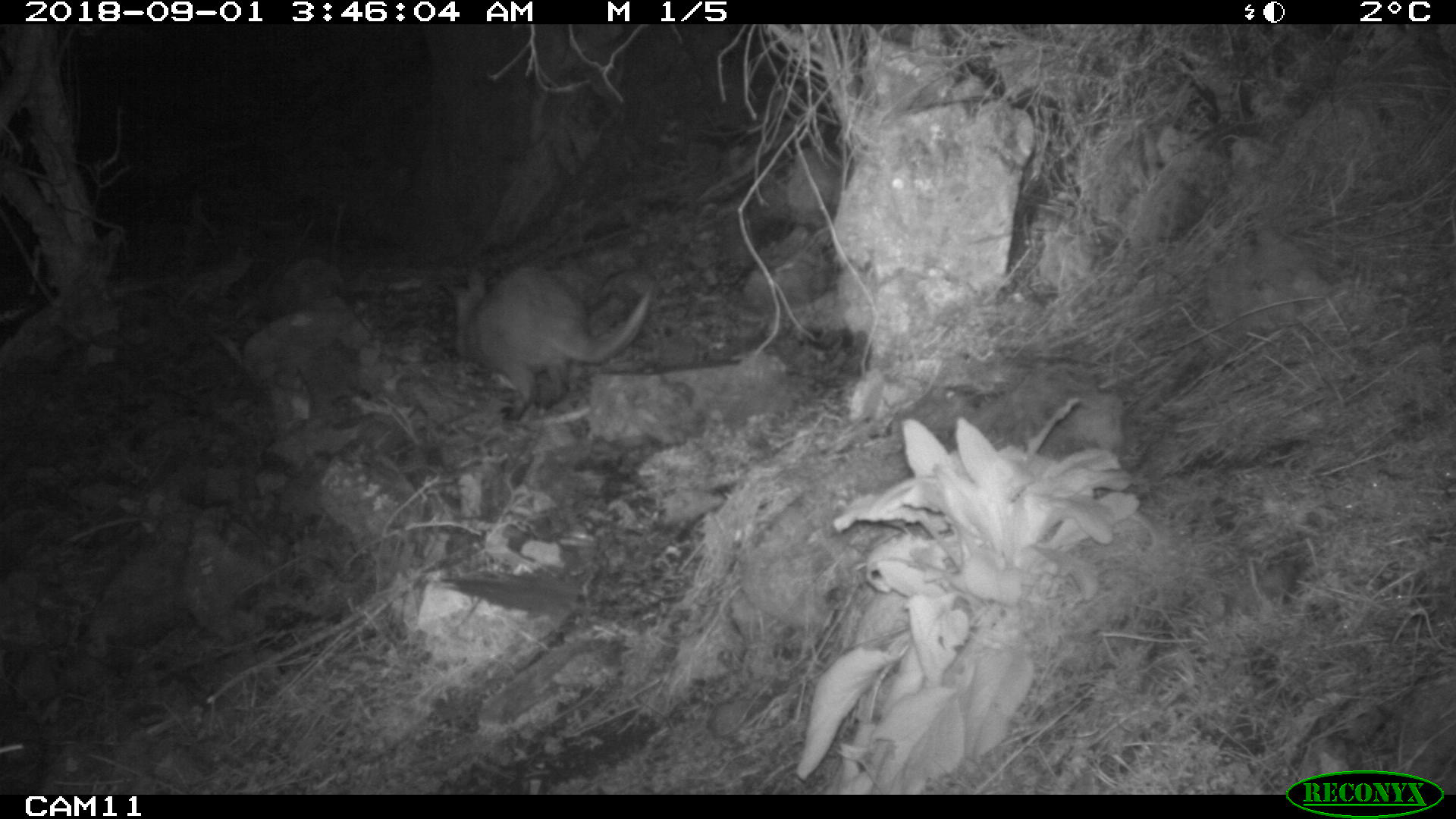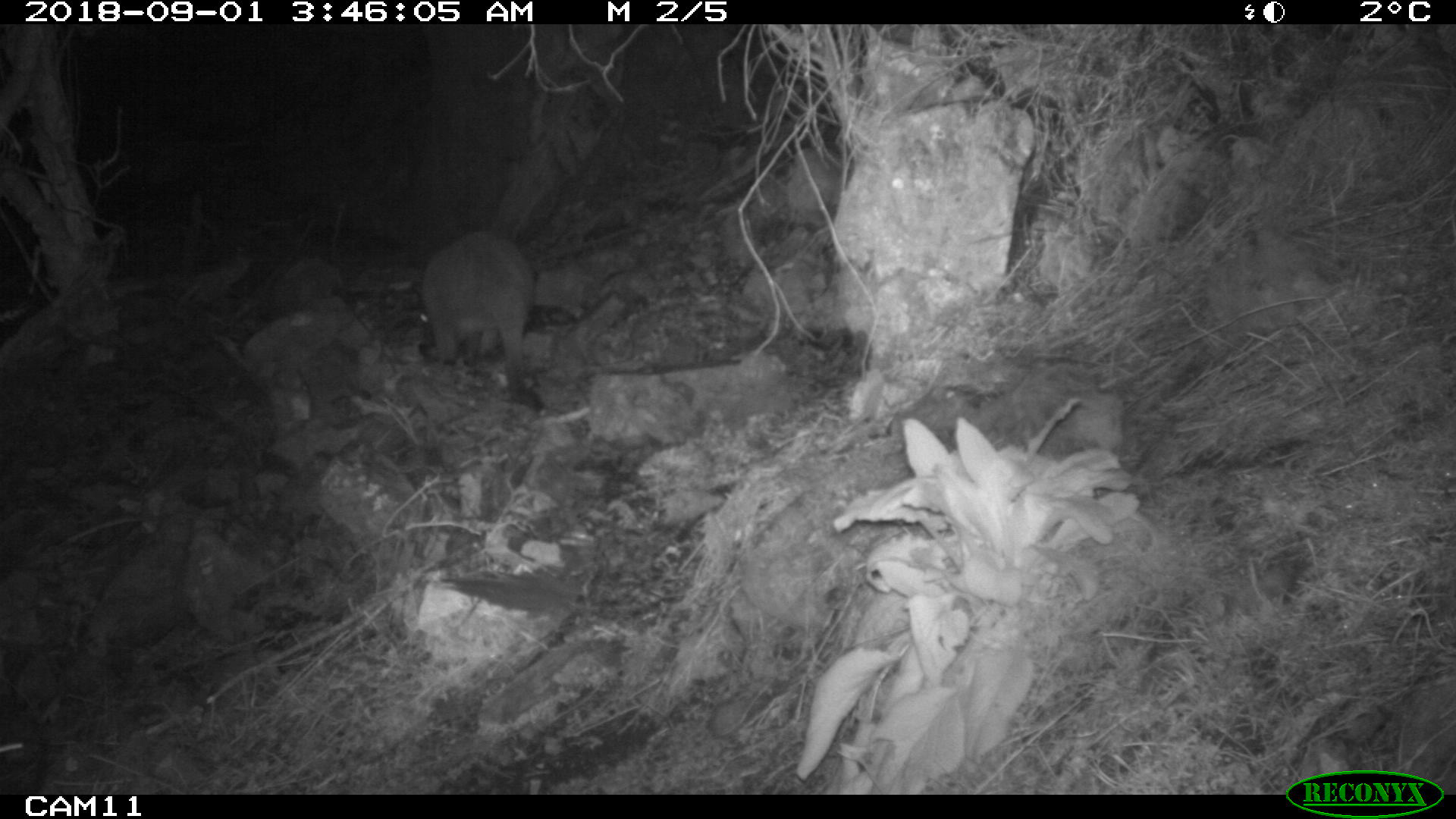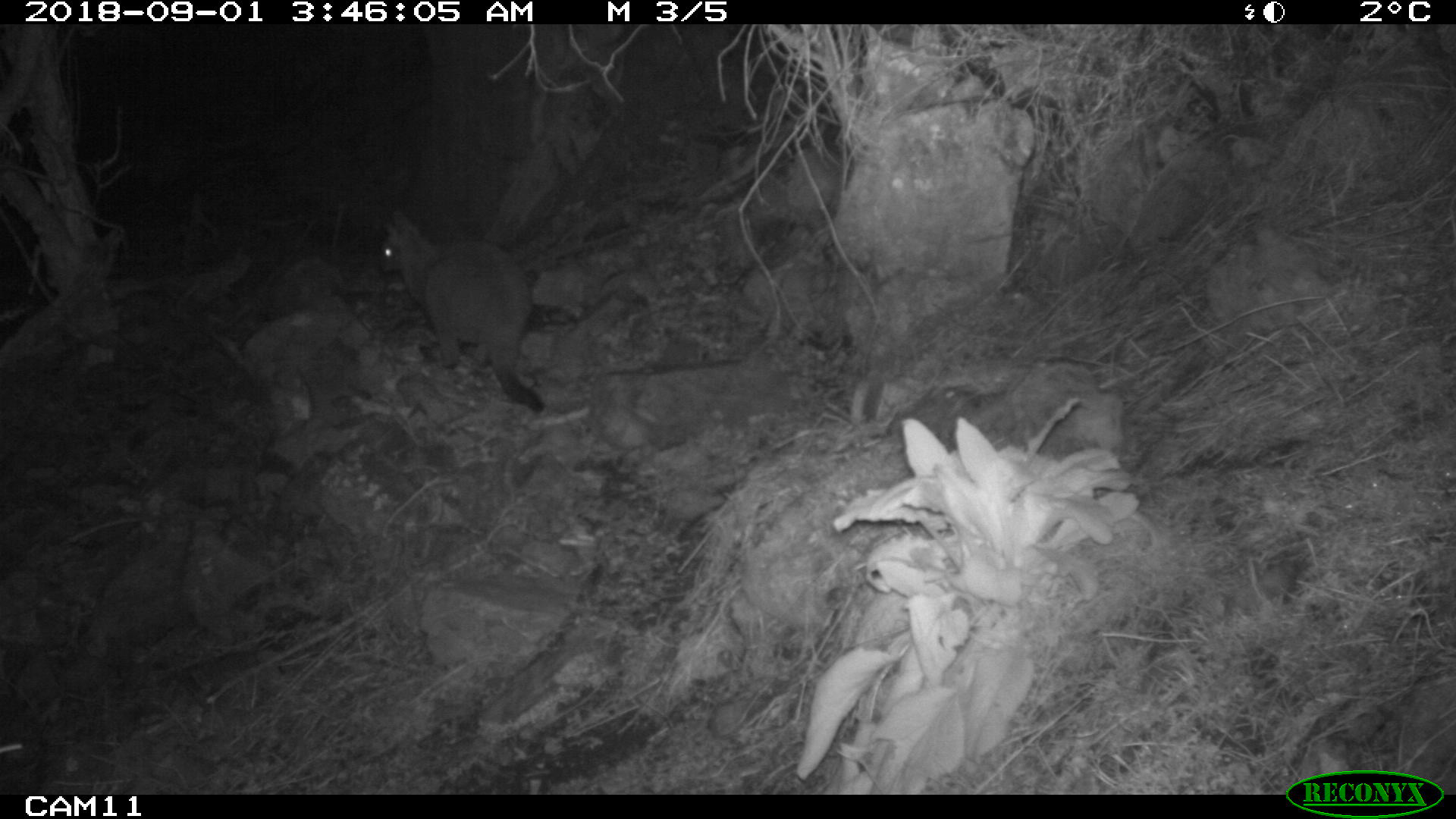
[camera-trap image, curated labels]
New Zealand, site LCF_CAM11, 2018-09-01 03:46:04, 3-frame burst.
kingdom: Animalia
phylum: Chordata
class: Mammalia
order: Diprotodontia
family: Macropodidae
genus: Notamacropus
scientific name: Notamacropus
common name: wallaby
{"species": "wallaby (Notamacropus)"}